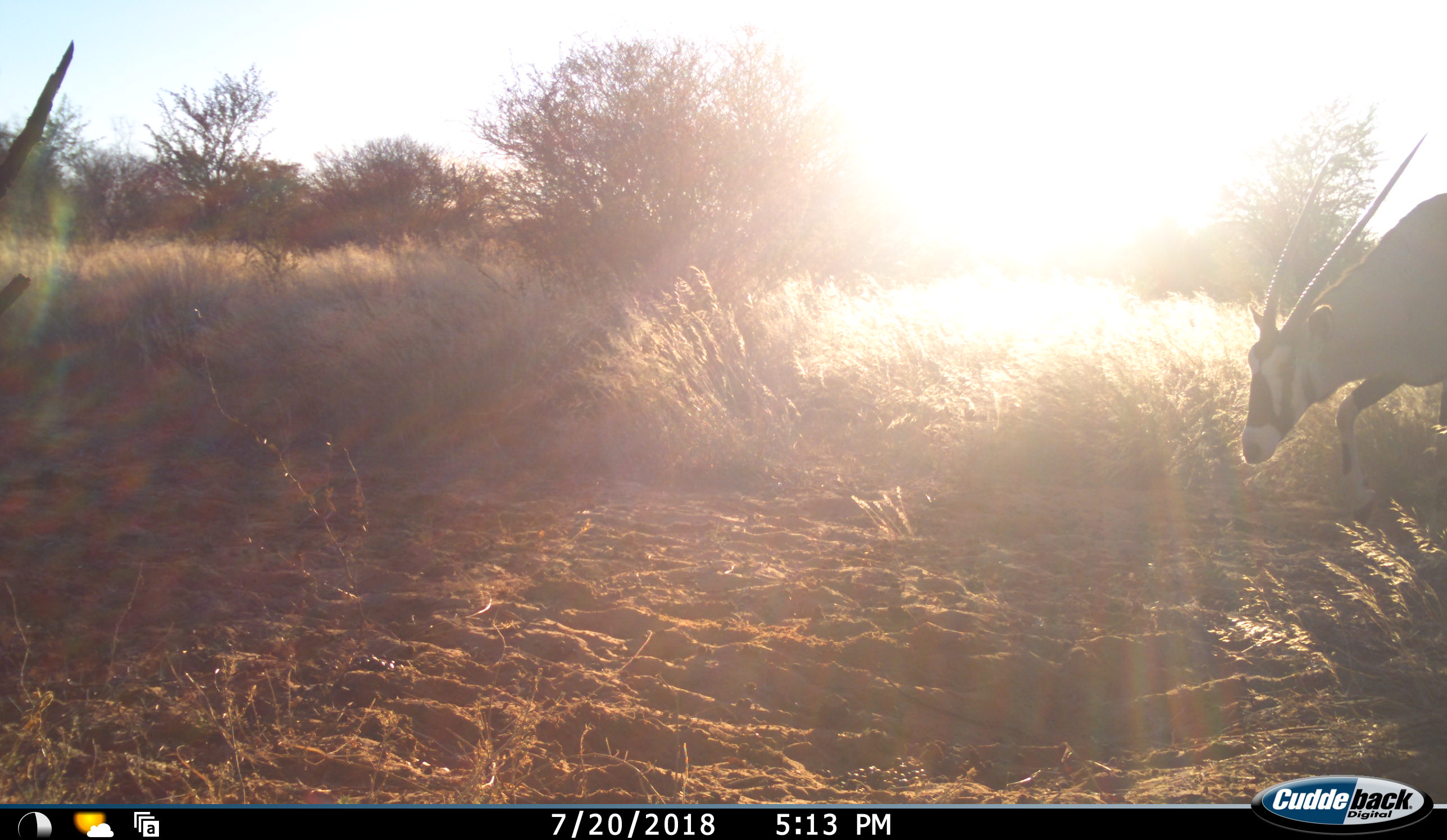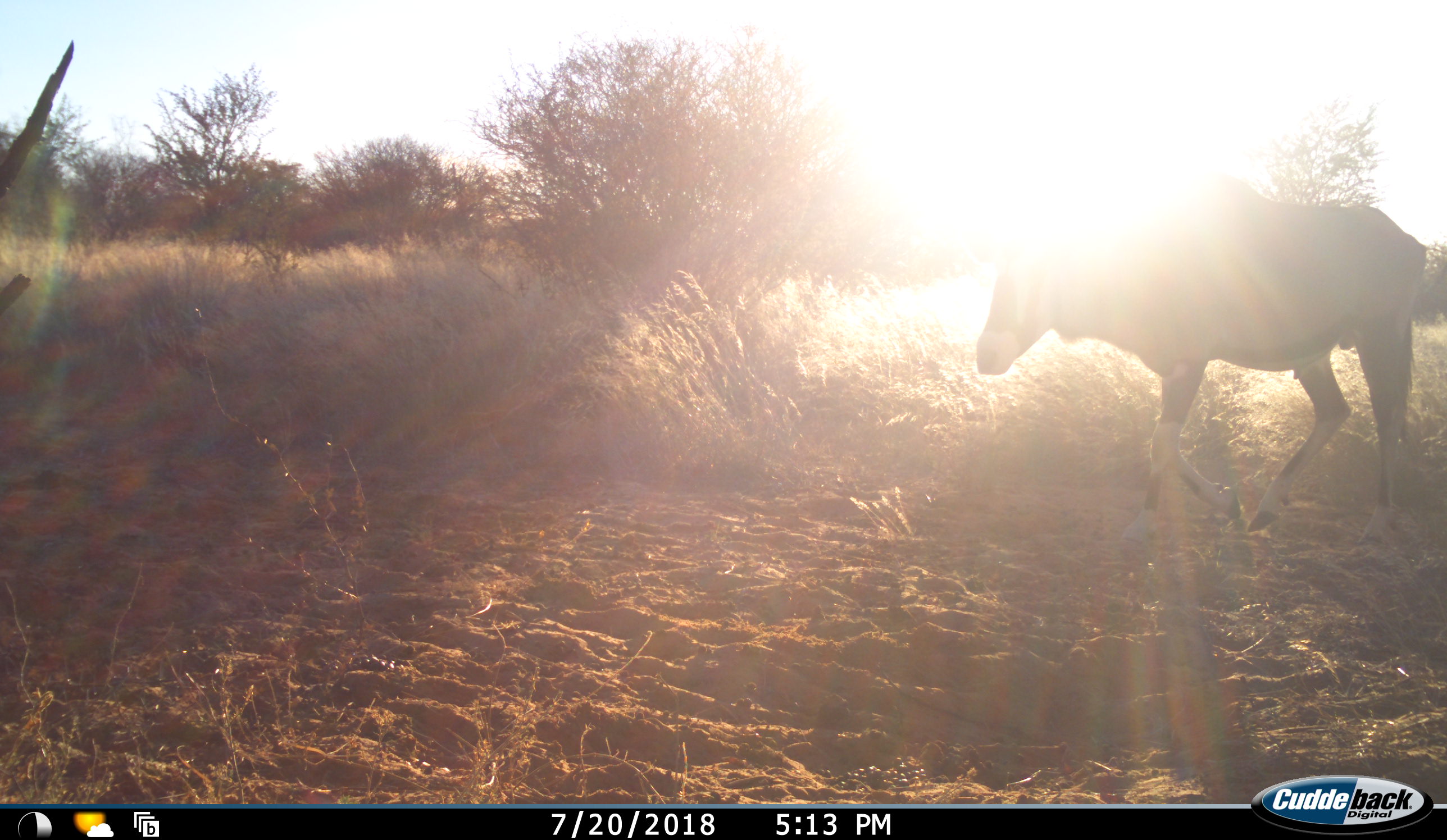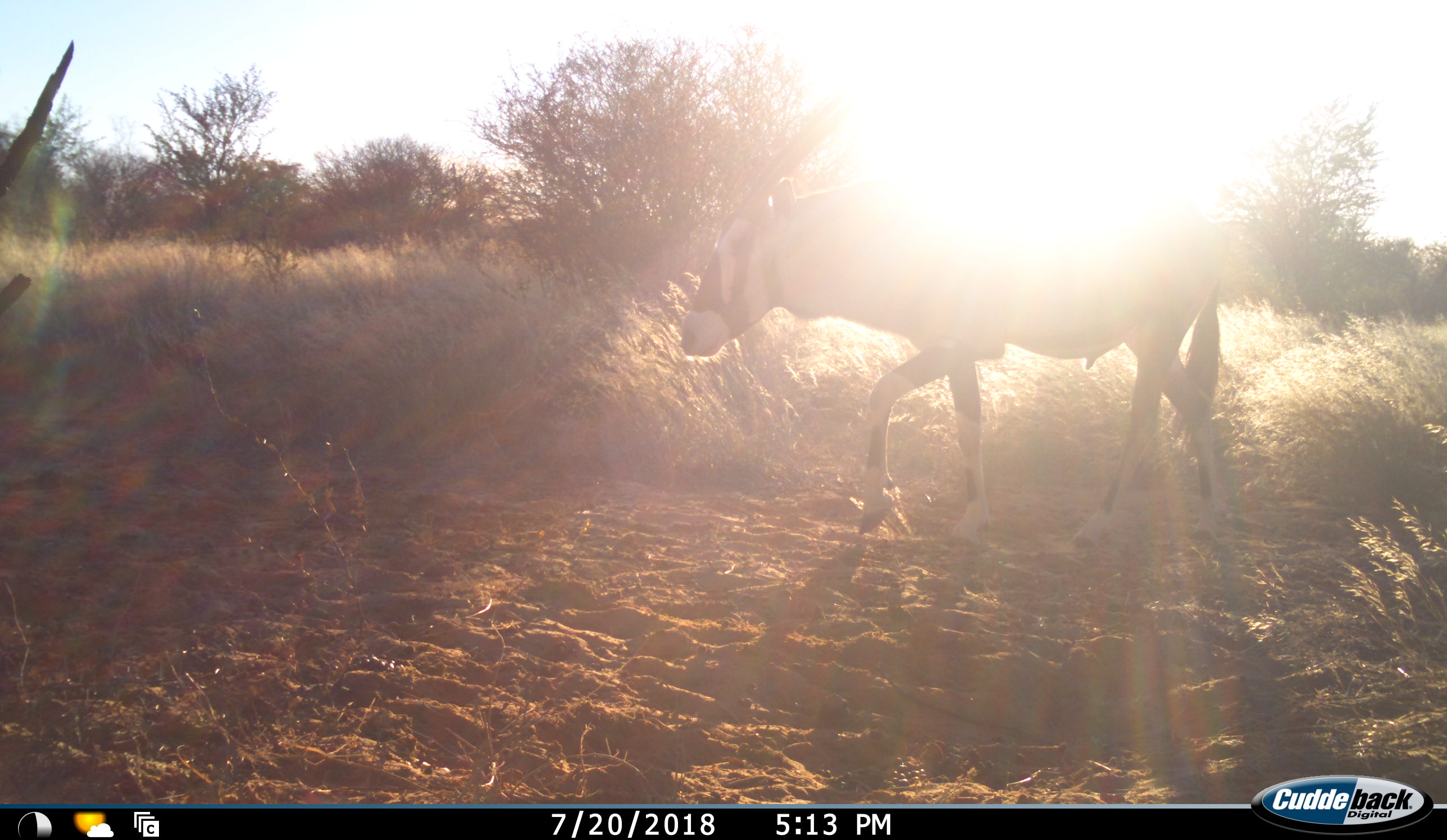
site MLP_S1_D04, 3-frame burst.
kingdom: Animalia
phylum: Chordata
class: Mammalia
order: Artiodactyla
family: Bovidae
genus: Oryx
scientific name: Oryx gazella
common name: gemsbok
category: oryx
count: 1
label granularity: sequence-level